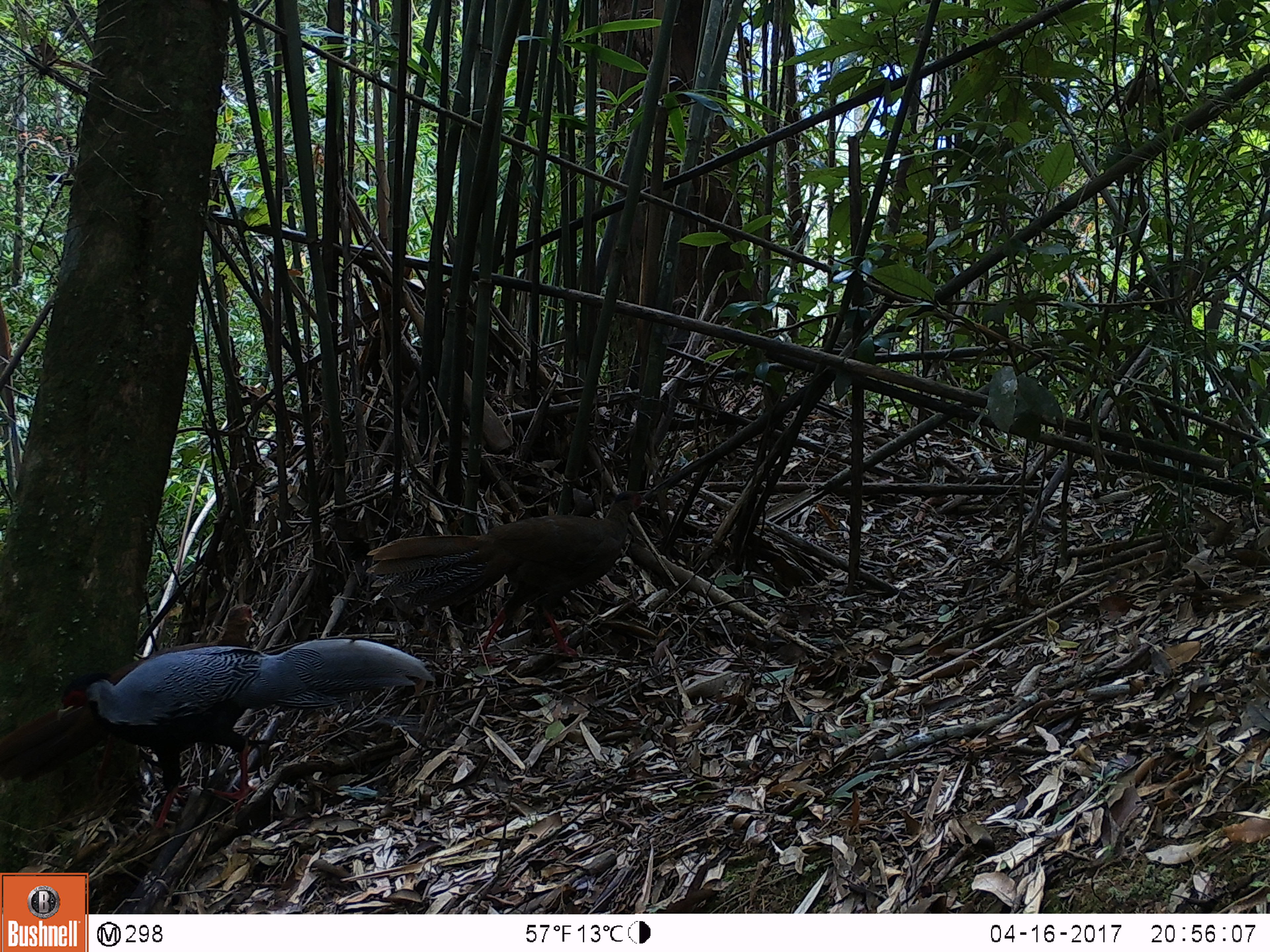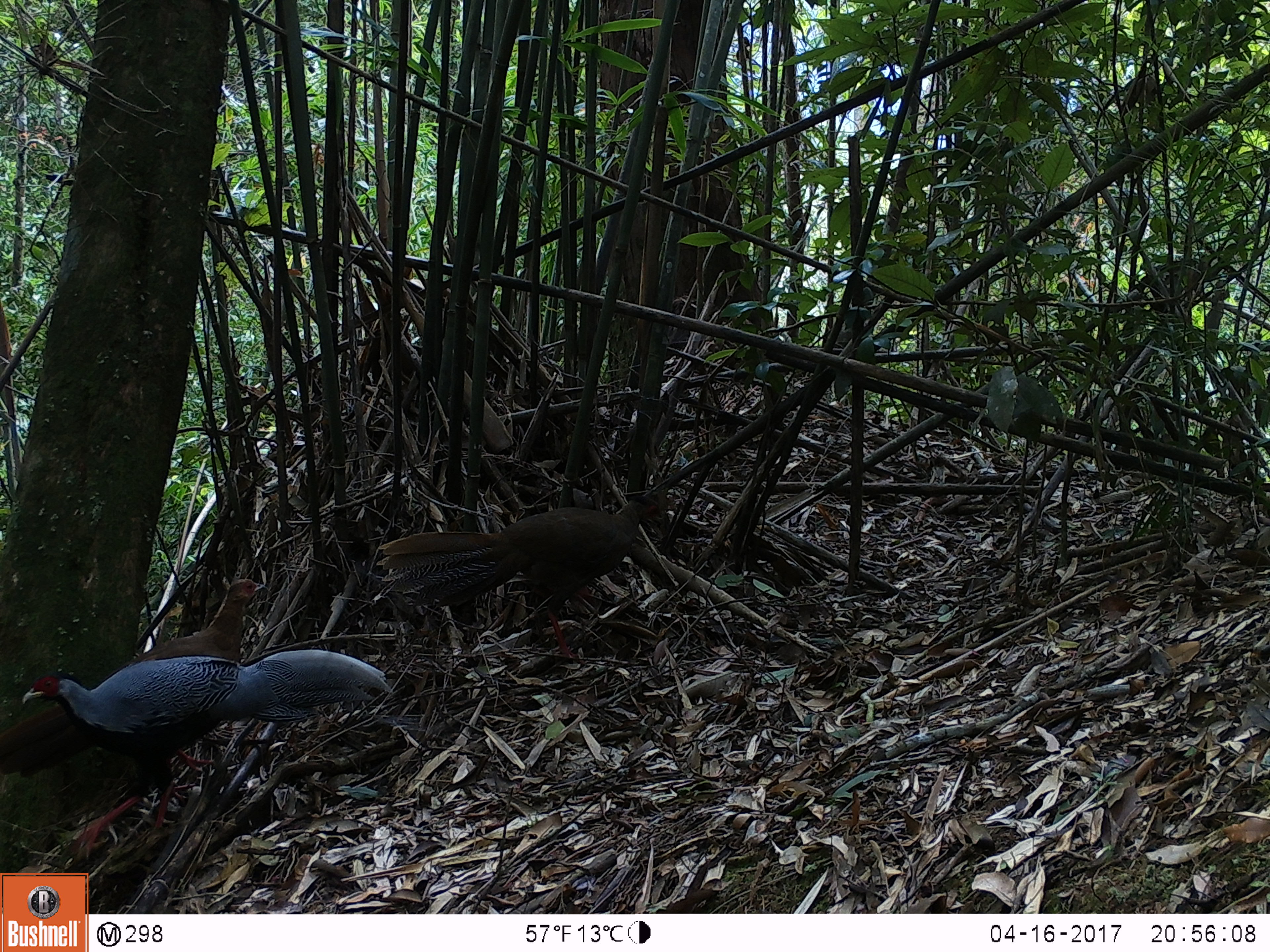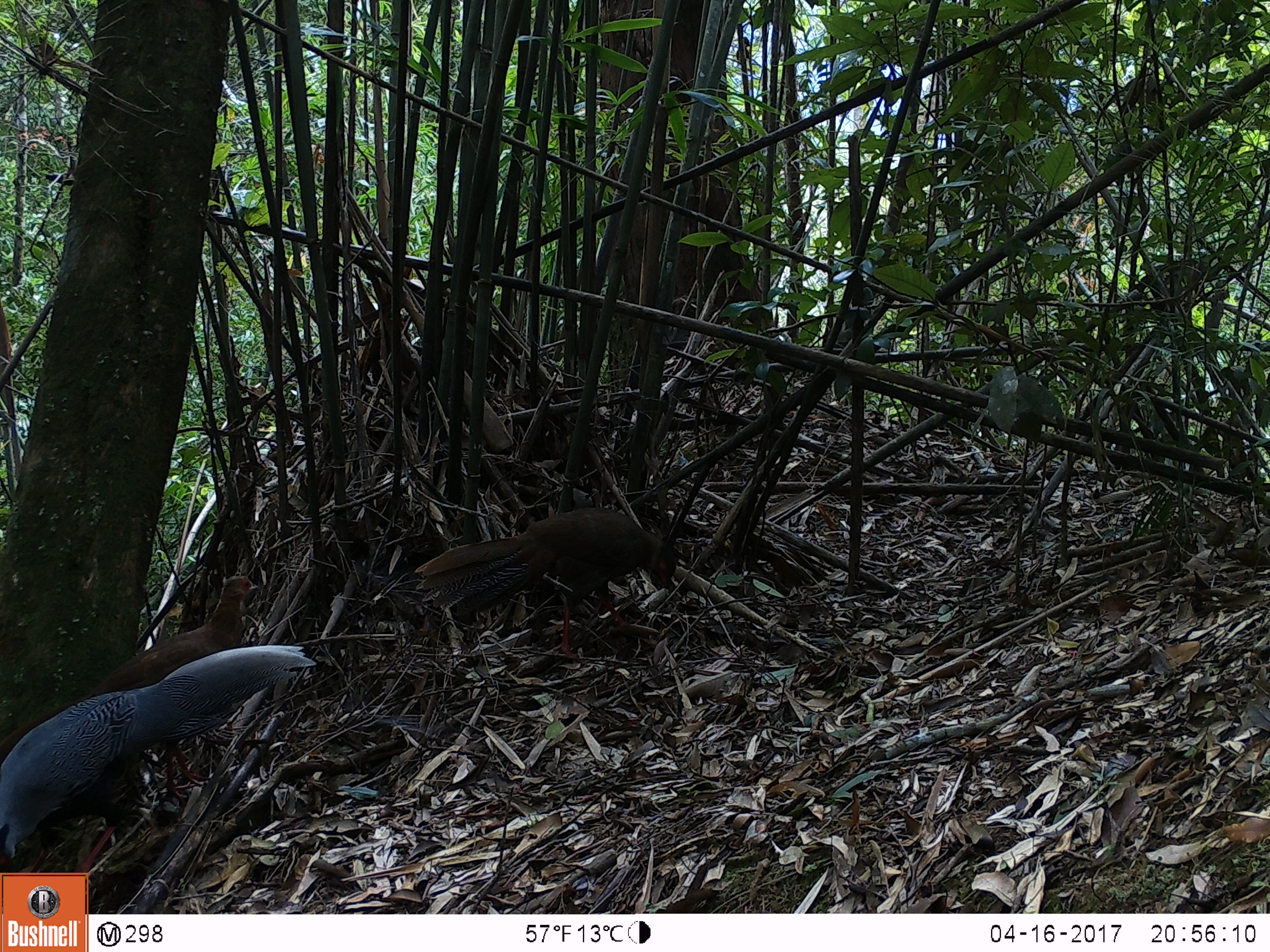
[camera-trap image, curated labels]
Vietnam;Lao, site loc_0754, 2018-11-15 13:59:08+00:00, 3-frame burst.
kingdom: Animalia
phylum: Chordata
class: Aves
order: Galliformes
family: Phasianidae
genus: Lophura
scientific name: Lophura nycthemera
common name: silver pheasant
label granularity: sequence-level